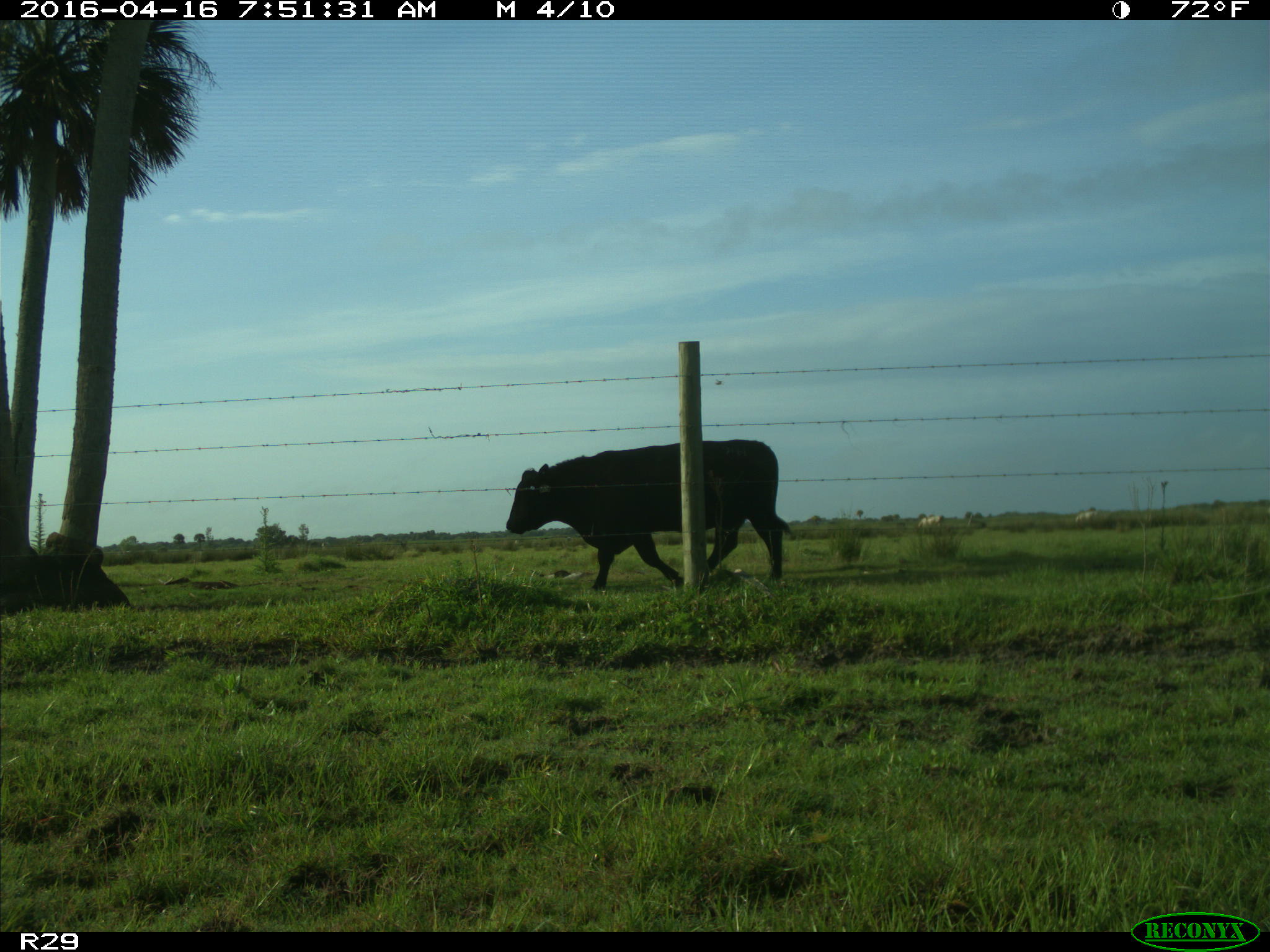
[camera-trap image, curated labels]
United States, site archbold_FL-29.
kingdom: Animalia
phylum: Chordata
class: Mammalia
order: Artiodactyla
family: Bovidae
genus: Bos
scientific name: Bos taurus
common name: domestic cow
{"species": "Bos taurus (domestic cow)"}